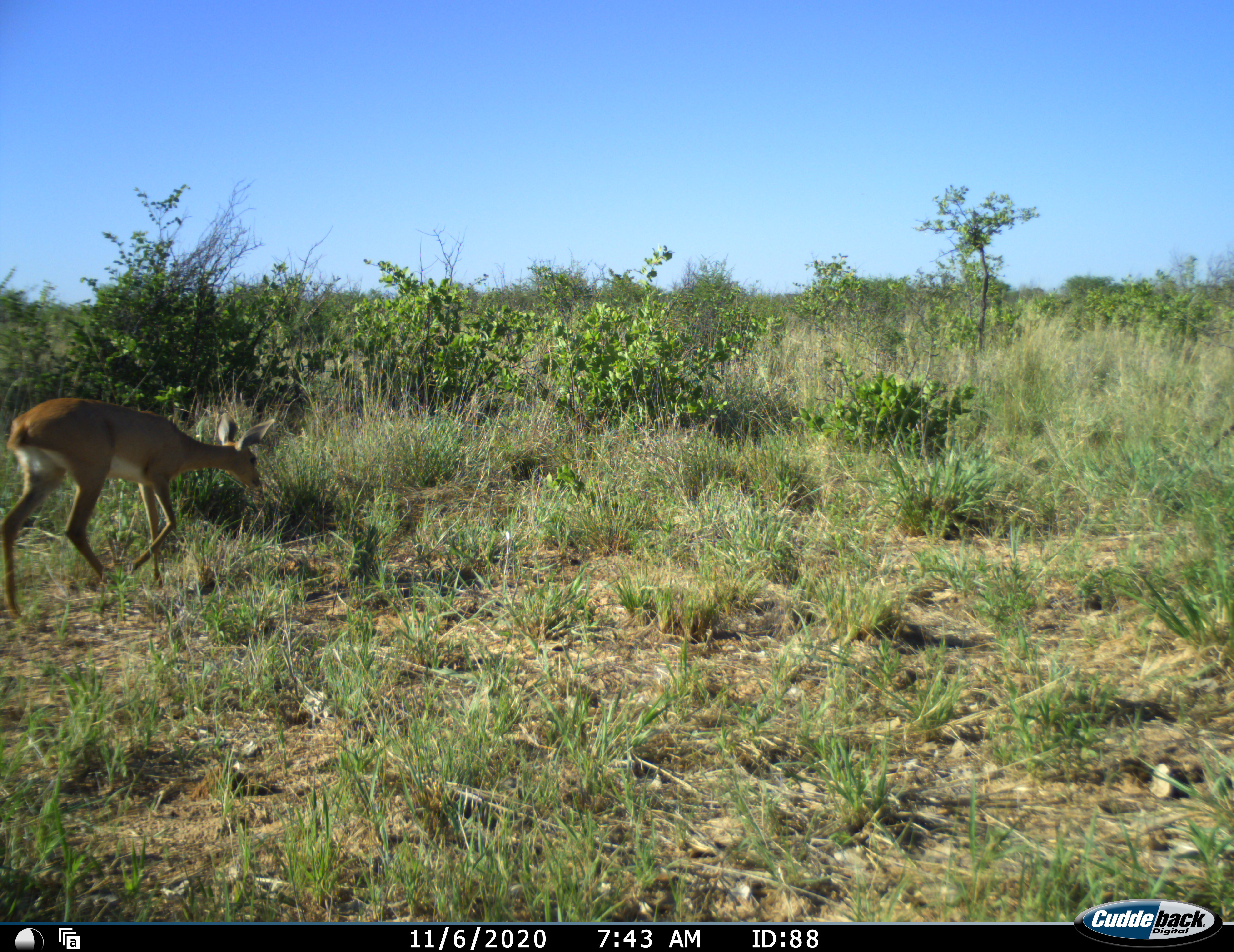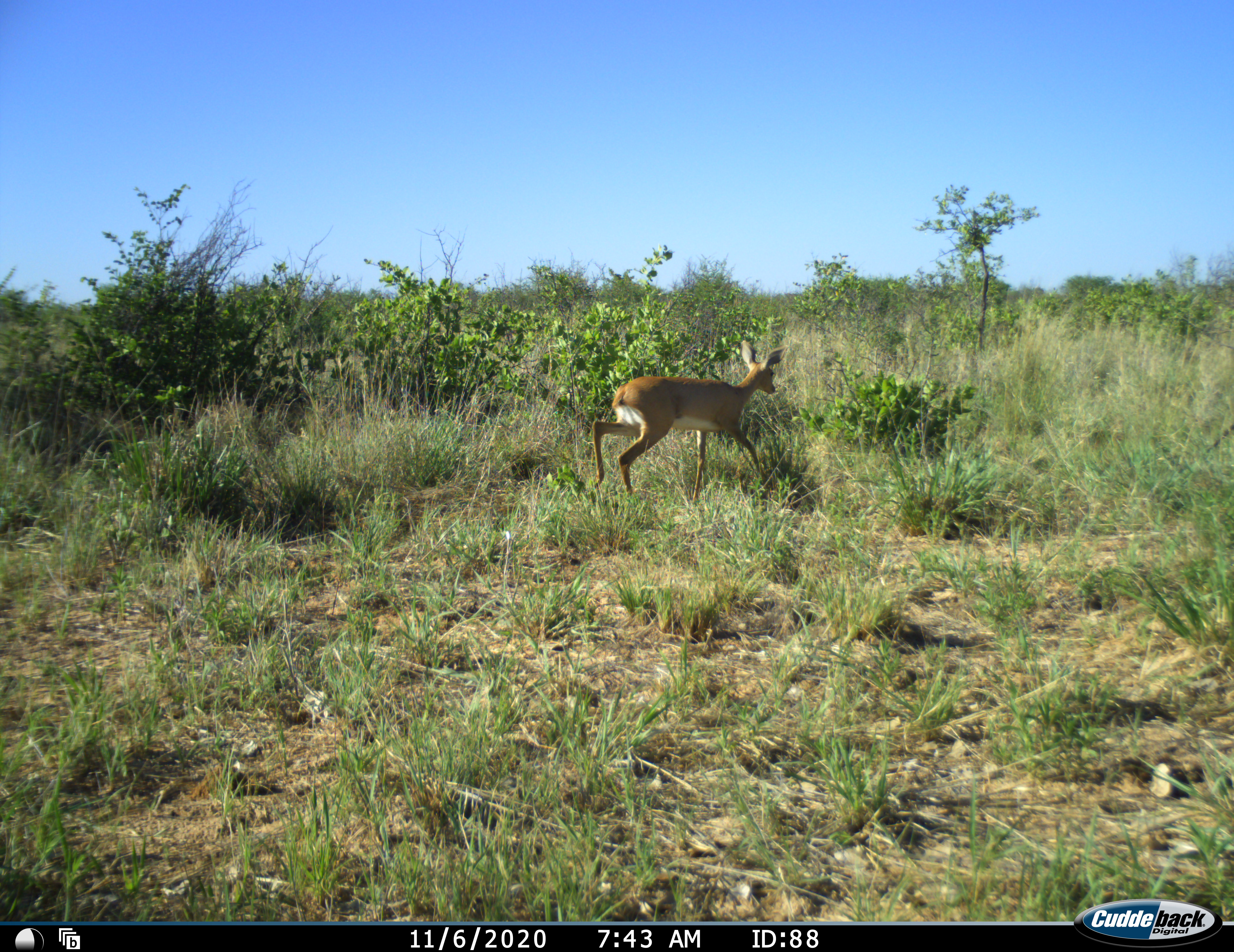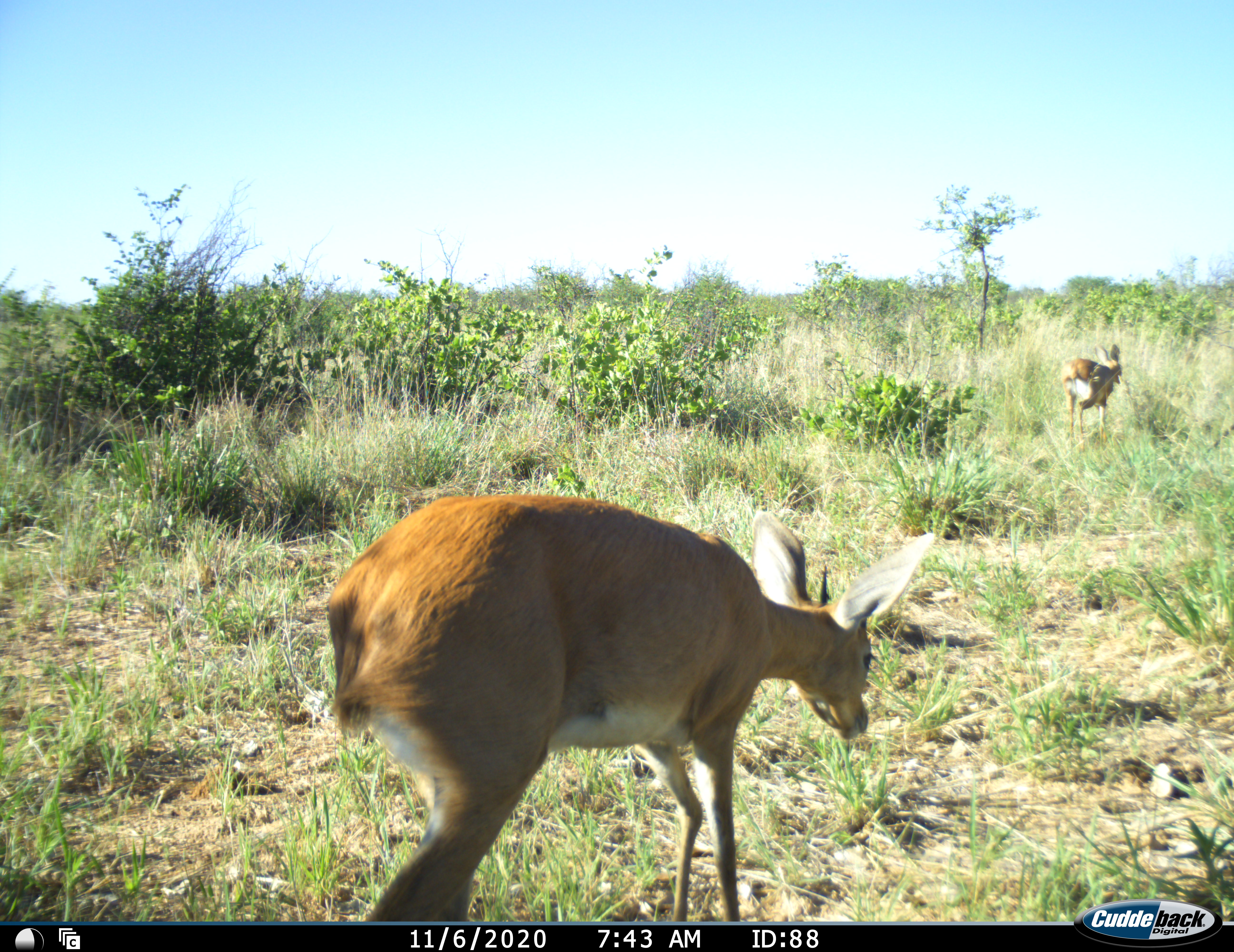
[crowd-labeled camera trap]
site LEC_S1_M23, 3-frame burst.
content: unidentified animal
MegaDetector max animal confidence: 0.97